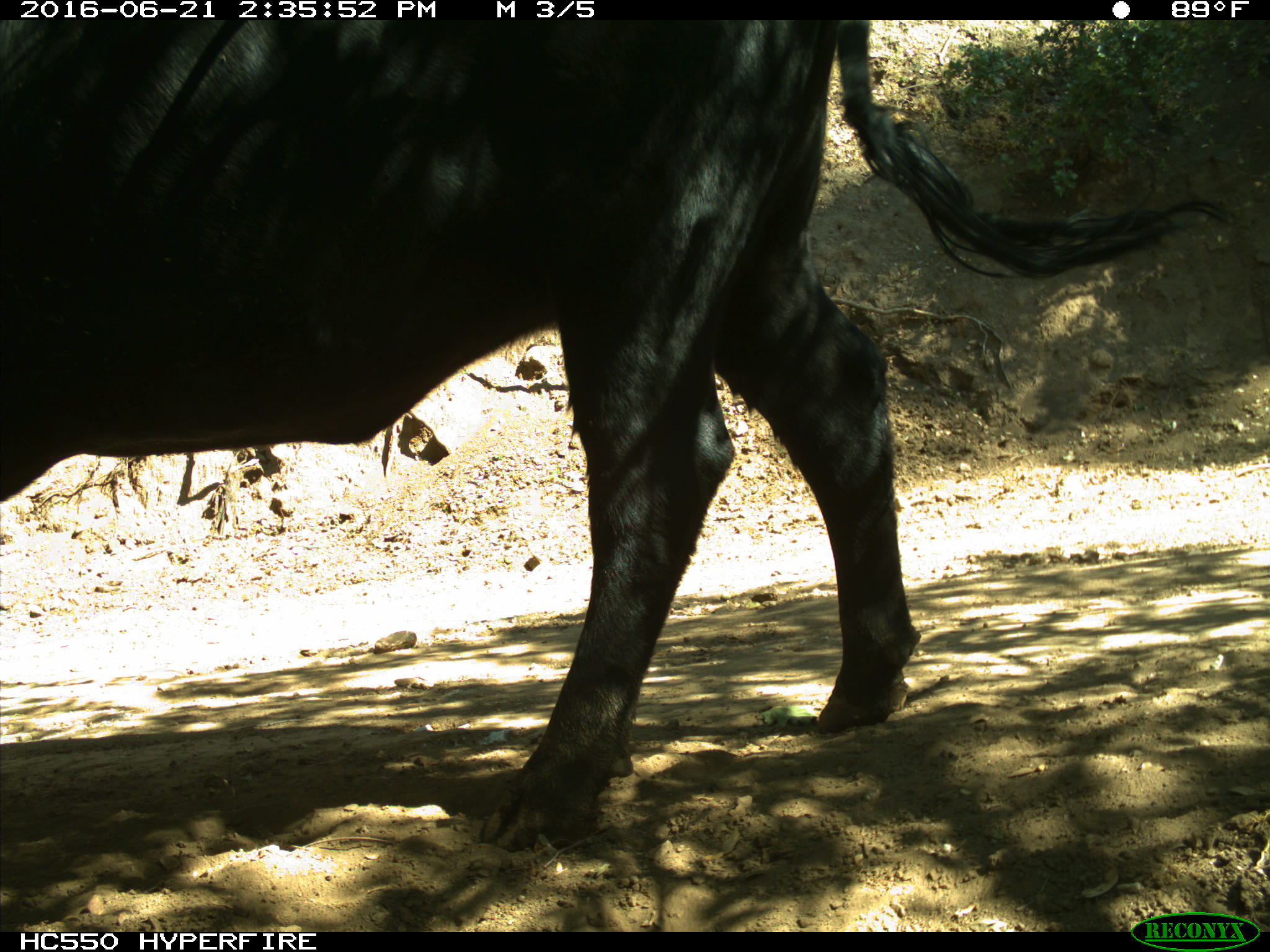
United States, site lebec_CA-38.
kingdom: Animalia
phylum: Chordata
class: Mammalia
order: Artiodactyla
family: Bovidae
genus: Bos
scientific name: Bos taurus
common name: domestic cow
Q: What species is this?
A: Bos taurus (domestic cow).